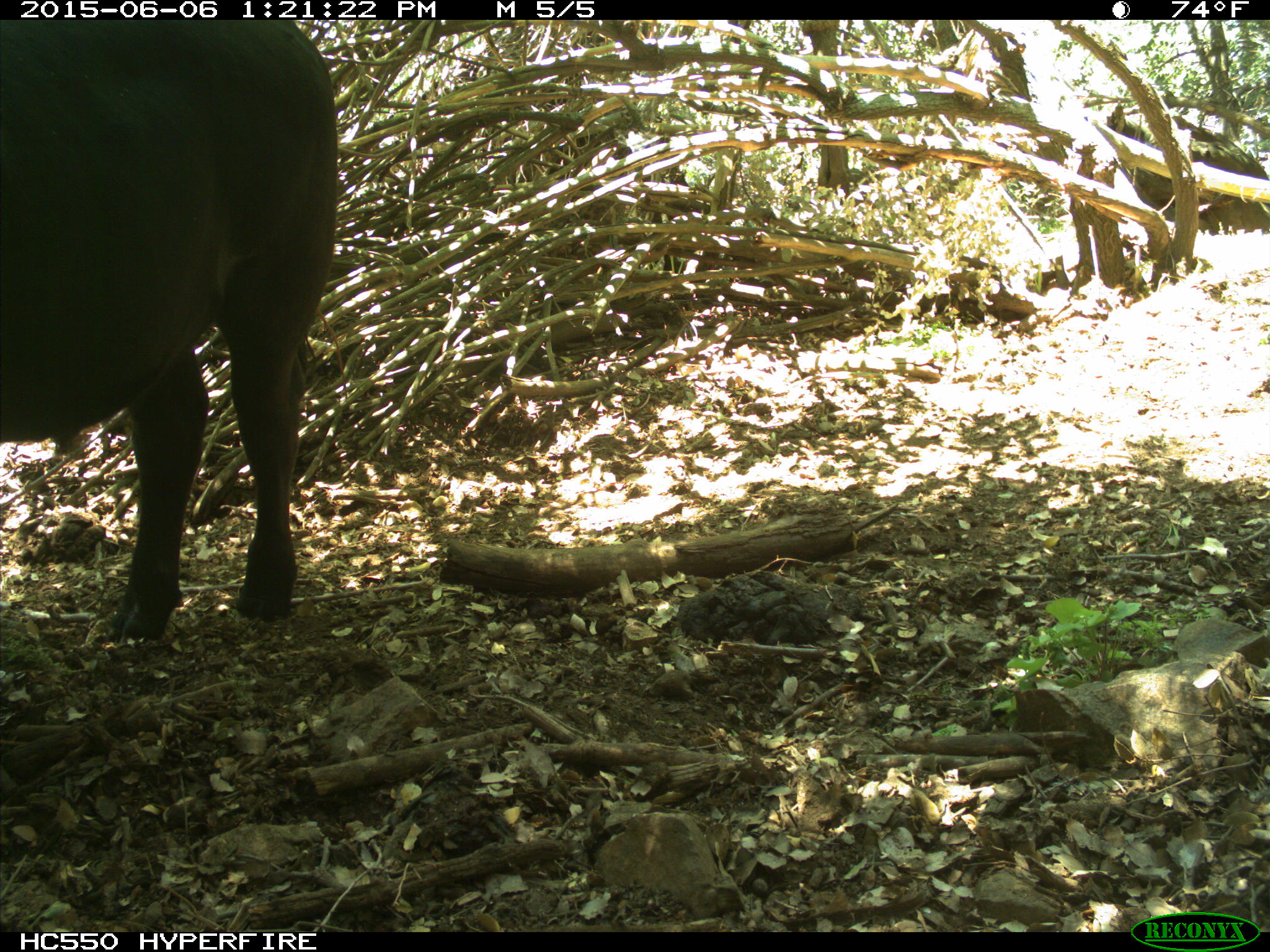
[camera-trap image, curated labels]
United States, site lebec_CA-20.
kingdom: Animalia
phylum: Chordata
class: Mammalia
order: Artiodactyla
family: Bovidae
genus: Bos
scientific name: Bos taurus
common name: domestic cow